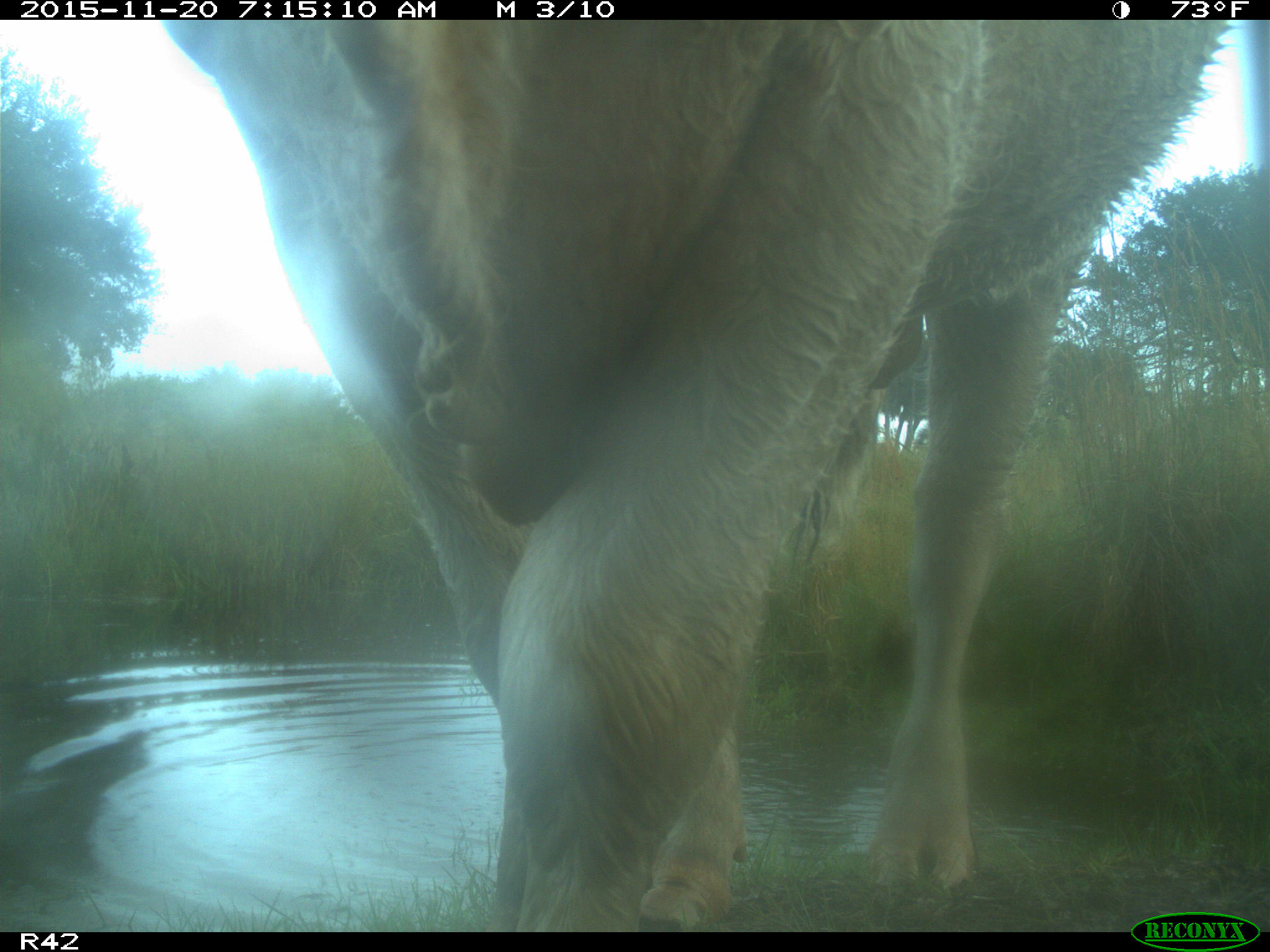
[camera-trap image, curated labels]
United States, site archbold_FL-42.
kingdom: Animalia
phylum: Chordata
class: Mammalia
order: Artiodactyla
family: Bovidae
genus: Bos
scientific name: Bos taurus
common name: domestic cow